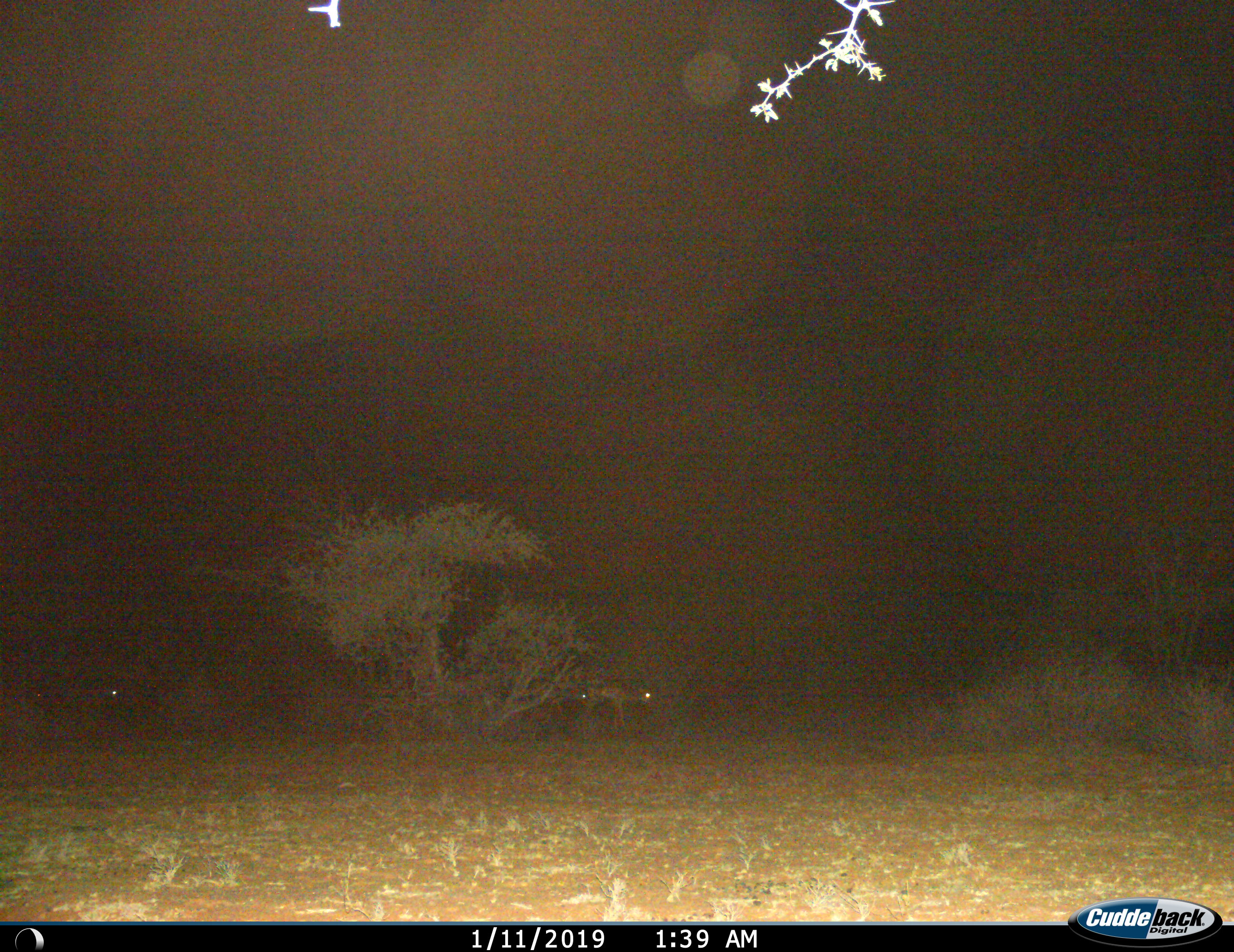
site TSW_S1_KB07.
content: unidentified animal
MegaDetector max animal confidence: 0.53